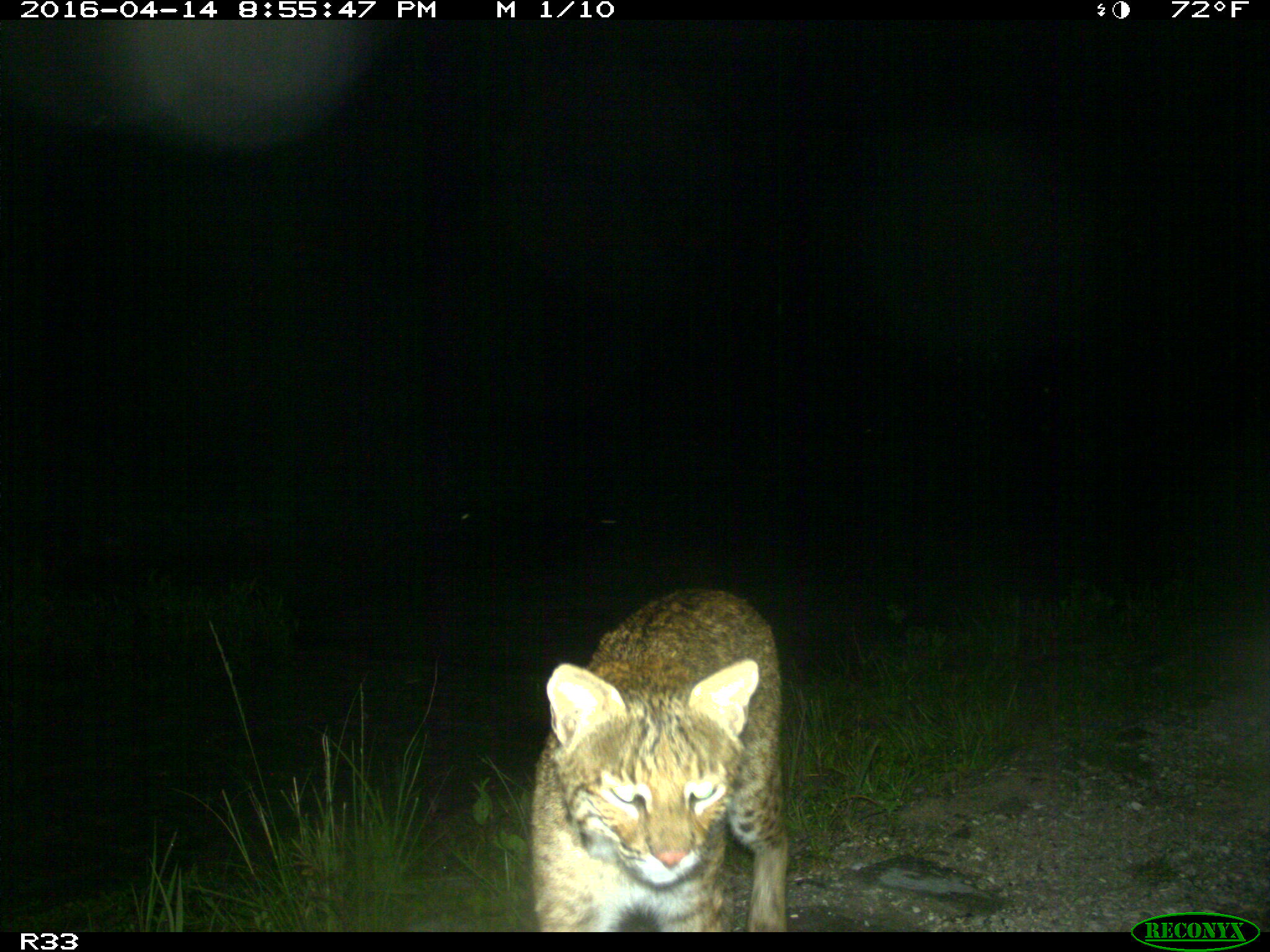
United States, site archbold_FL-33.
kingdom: Animalia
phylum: Chordata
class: Mammalia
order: Carnivora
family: Felidae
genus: Lynx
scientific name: Lynx rufus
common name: bobcat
Lynx rufus (bobcat).